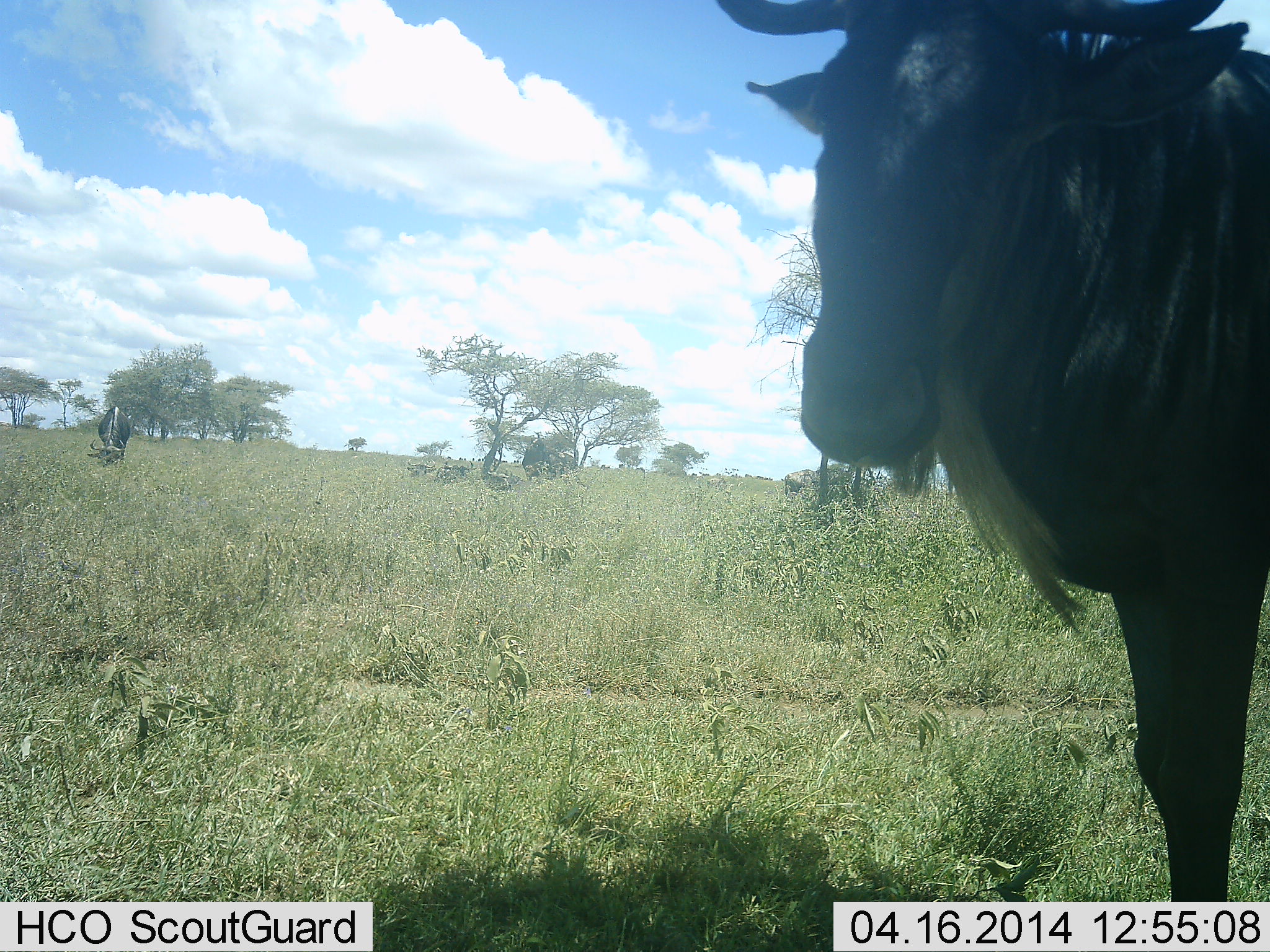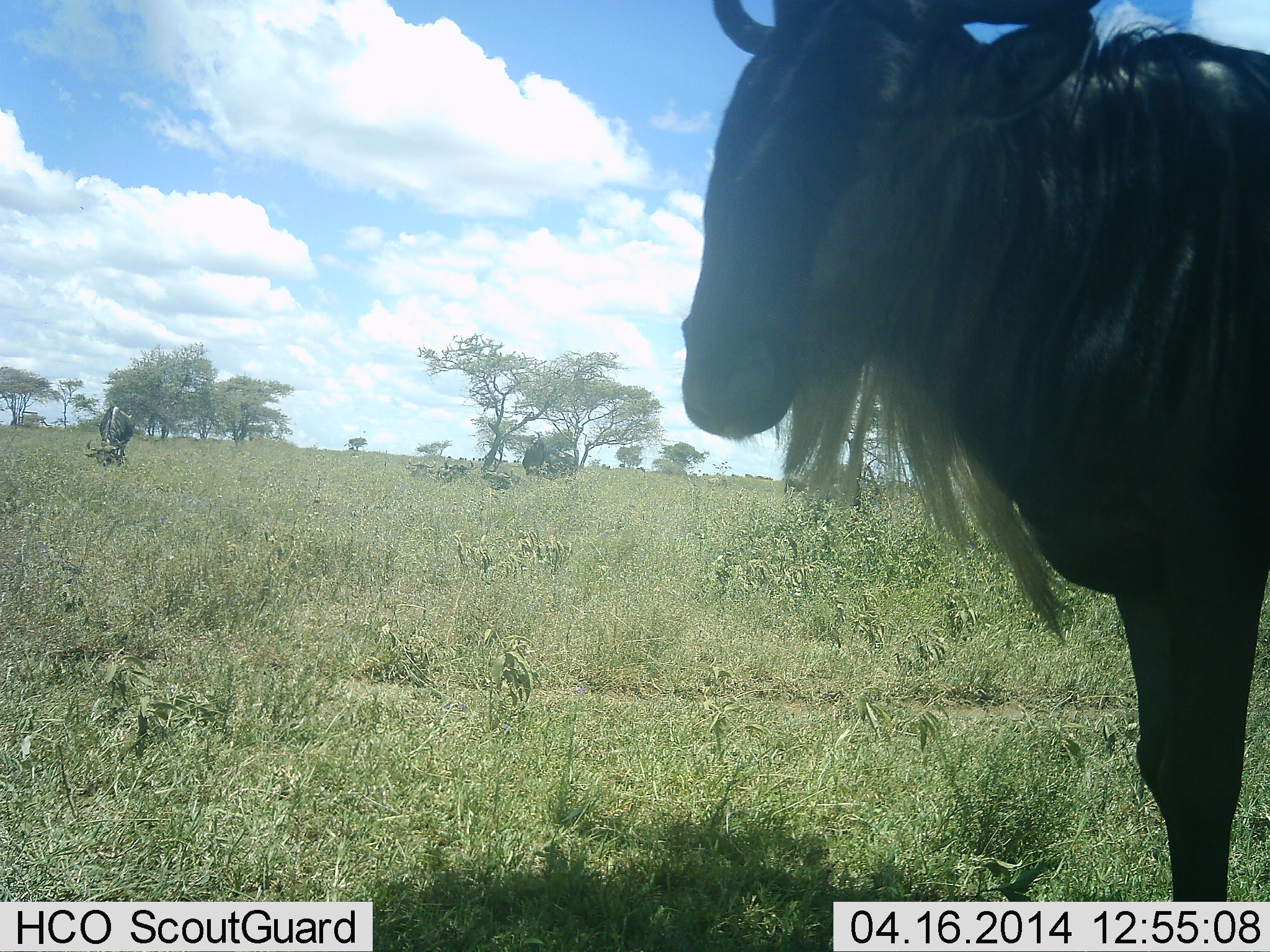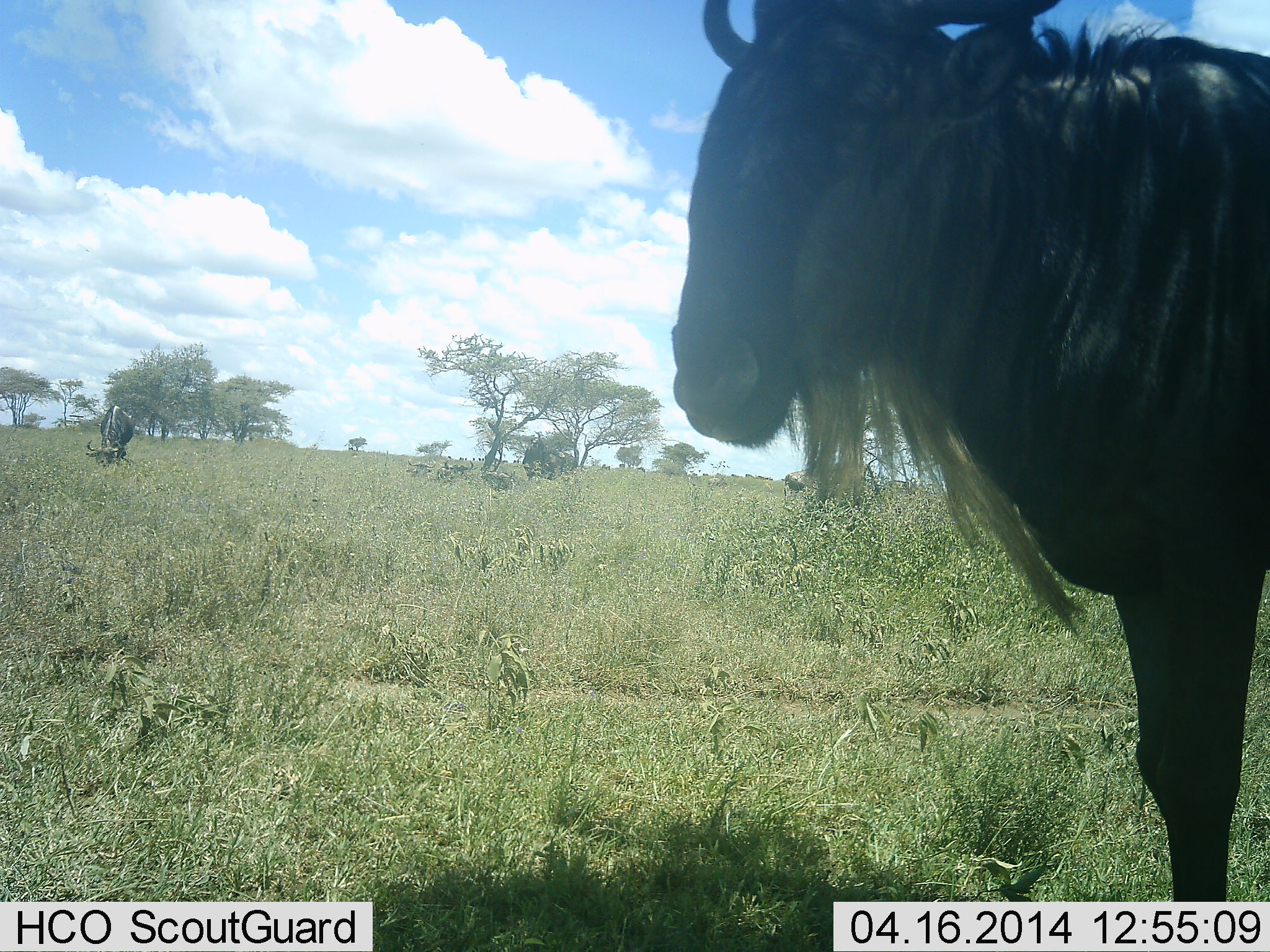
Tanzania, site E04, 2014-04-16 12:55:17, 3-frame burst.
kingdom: Animalia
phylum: Chordata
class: Mammalia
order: Artiodactyla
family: Bovidae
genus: Connochaetes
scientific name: Connochaetes taurinus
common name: blue wildebeest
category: wildebeest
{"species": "wildebeest (blue wildebeest) (Connochaetes taurinus)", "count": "2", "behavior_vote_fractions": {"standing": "92%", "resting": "17%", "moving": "0%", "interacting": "8%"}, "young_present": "0%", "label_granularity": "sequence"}